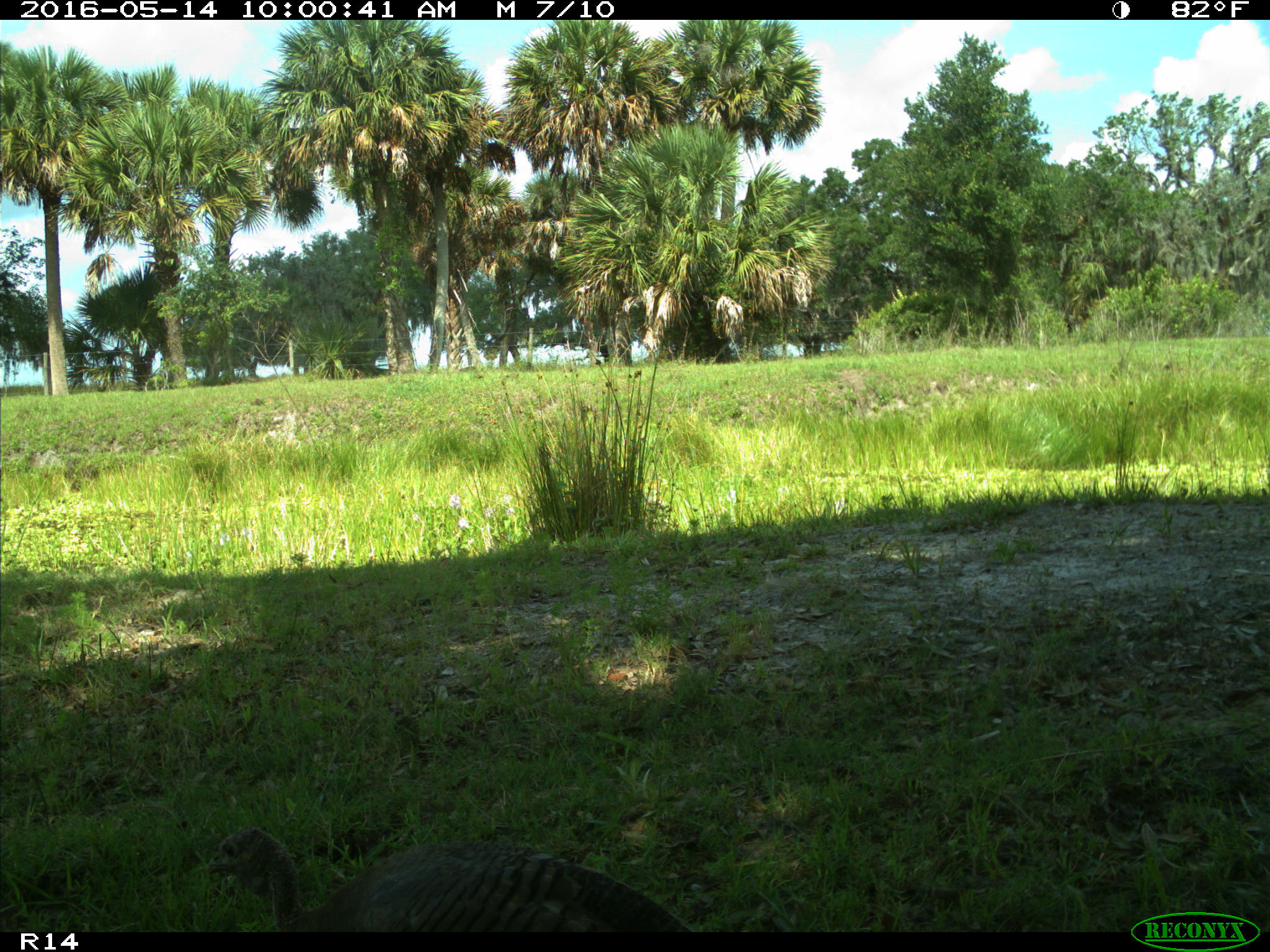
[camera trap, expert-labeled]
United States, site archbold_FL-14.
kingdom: Animalia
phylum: Chordata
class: Aves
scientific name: Aves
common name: birds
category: unidentified bird